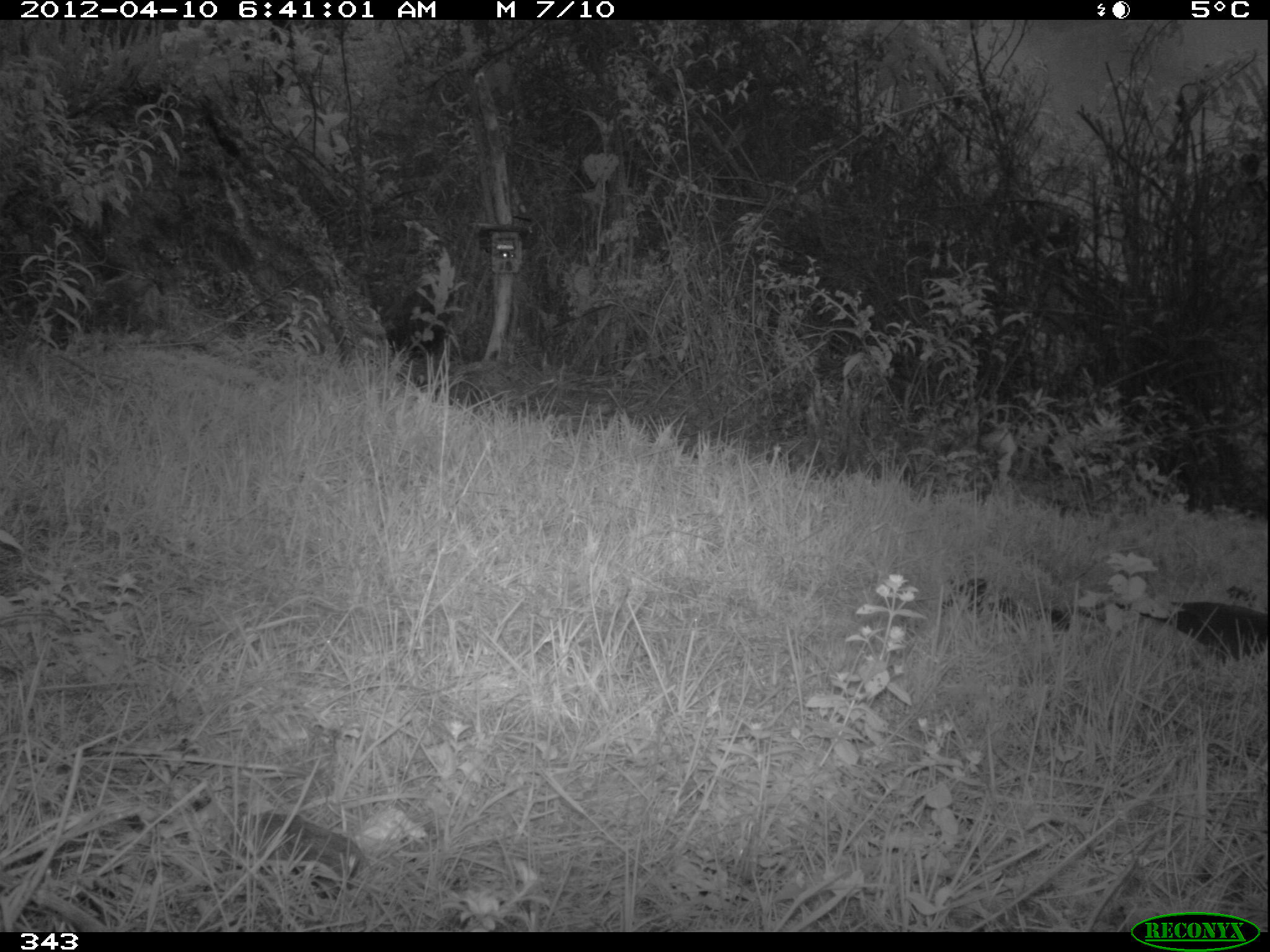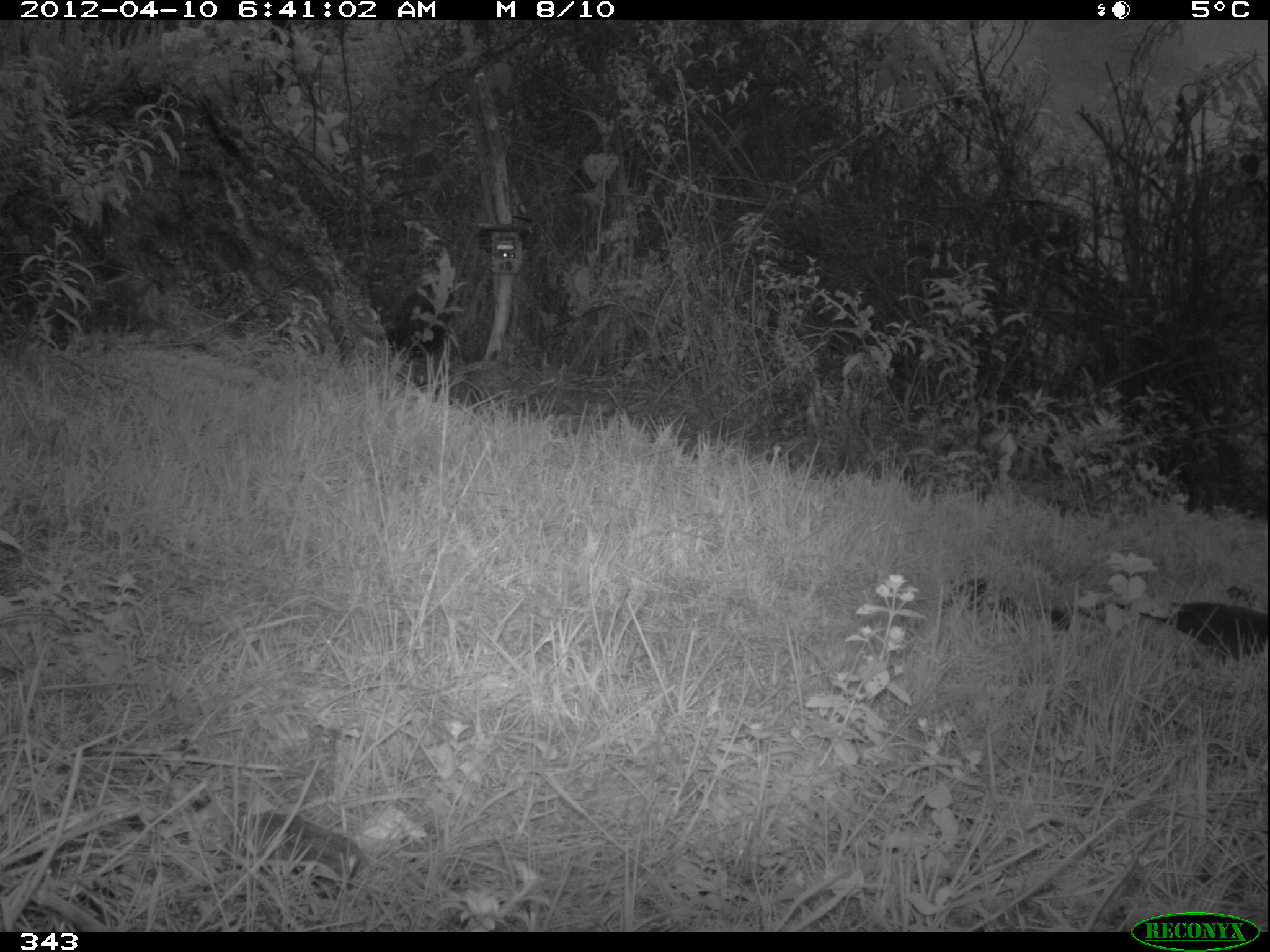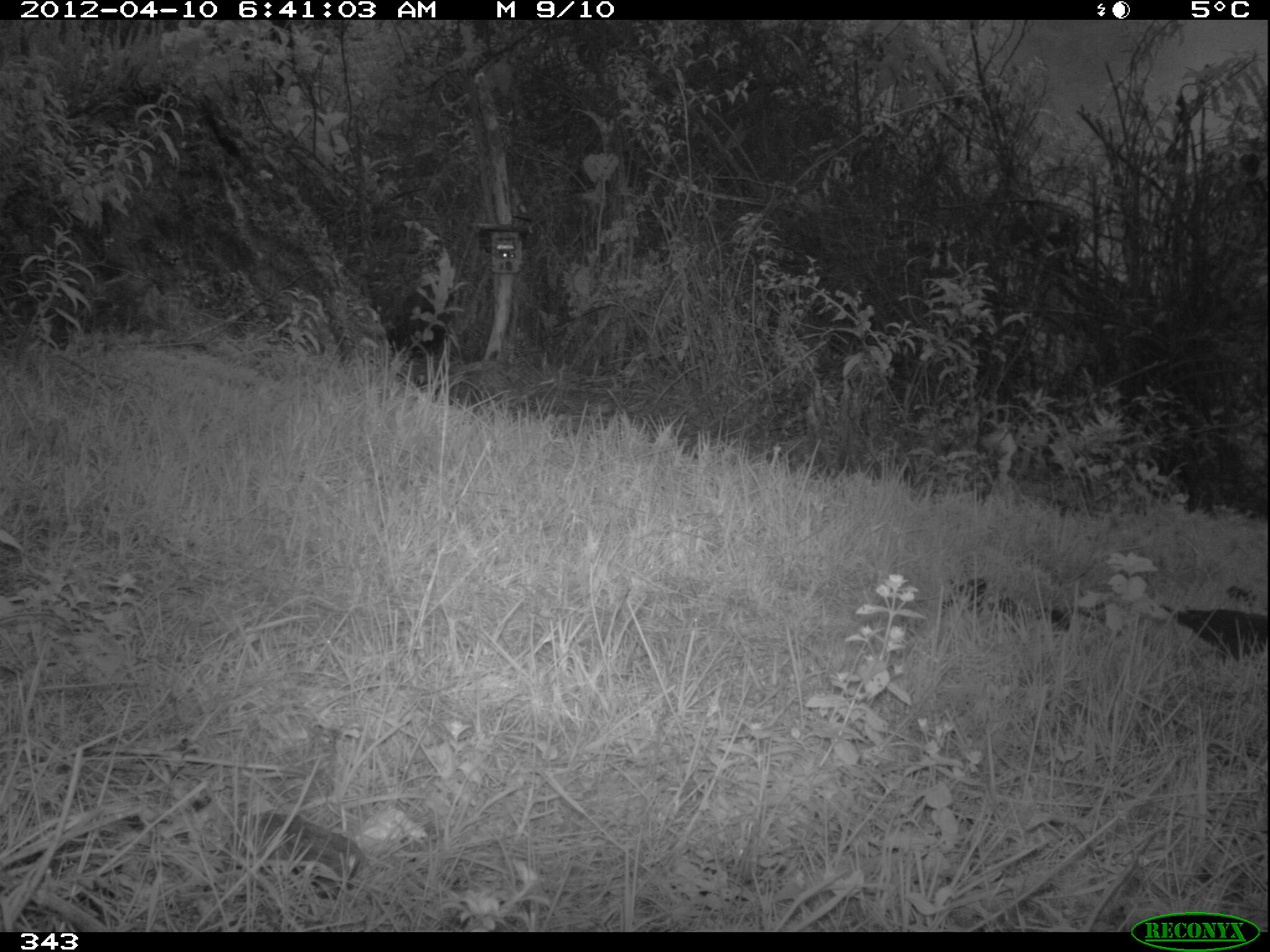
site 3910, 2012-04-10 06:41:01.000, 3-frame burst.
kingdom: Animalia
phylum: Chordata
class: Aves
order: Passeriformes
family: Turdidae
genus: Turdus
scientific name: Turdus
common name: true thrushes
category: turdus sp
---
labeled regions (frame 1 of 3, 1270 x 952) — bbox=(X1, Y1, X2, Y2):
turdus sp: bbox=(1119, 577, 1270, 667)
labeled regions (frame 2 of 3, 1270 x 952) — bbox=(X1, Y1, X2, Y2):
turdus sp: bbox=(1115, 601, 1270, 667)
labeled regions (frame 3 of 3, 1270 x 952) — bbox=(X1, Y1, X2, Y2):
turdus sp: bbox=(1159, 601, 1270, 667)